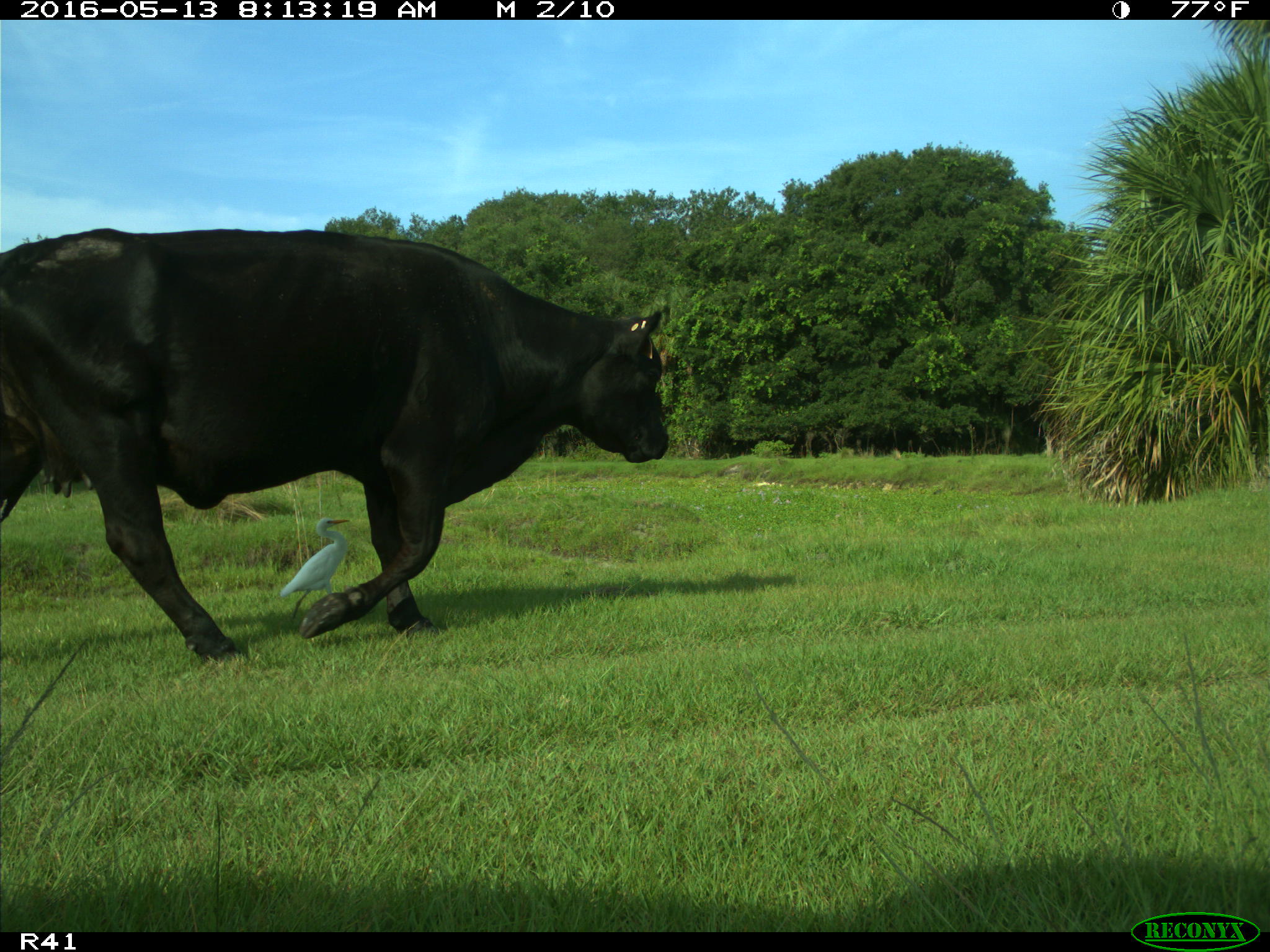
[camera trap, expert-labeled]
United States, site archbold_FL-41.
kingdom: Animalia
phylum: Chordata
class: Mammalia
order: Artiodactyla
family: Bovidae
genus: Bos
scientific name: Bos taurus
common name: domestic cow